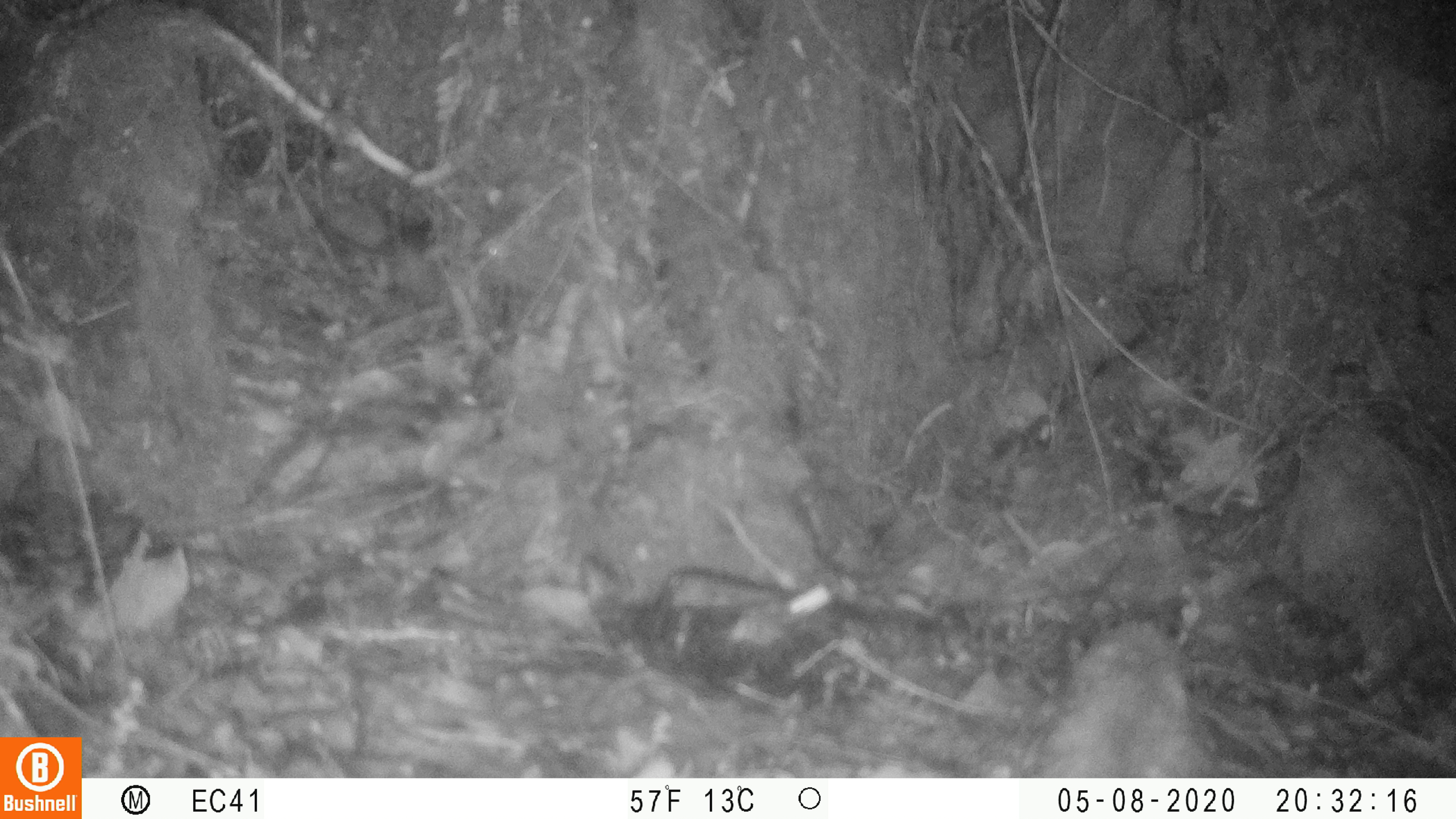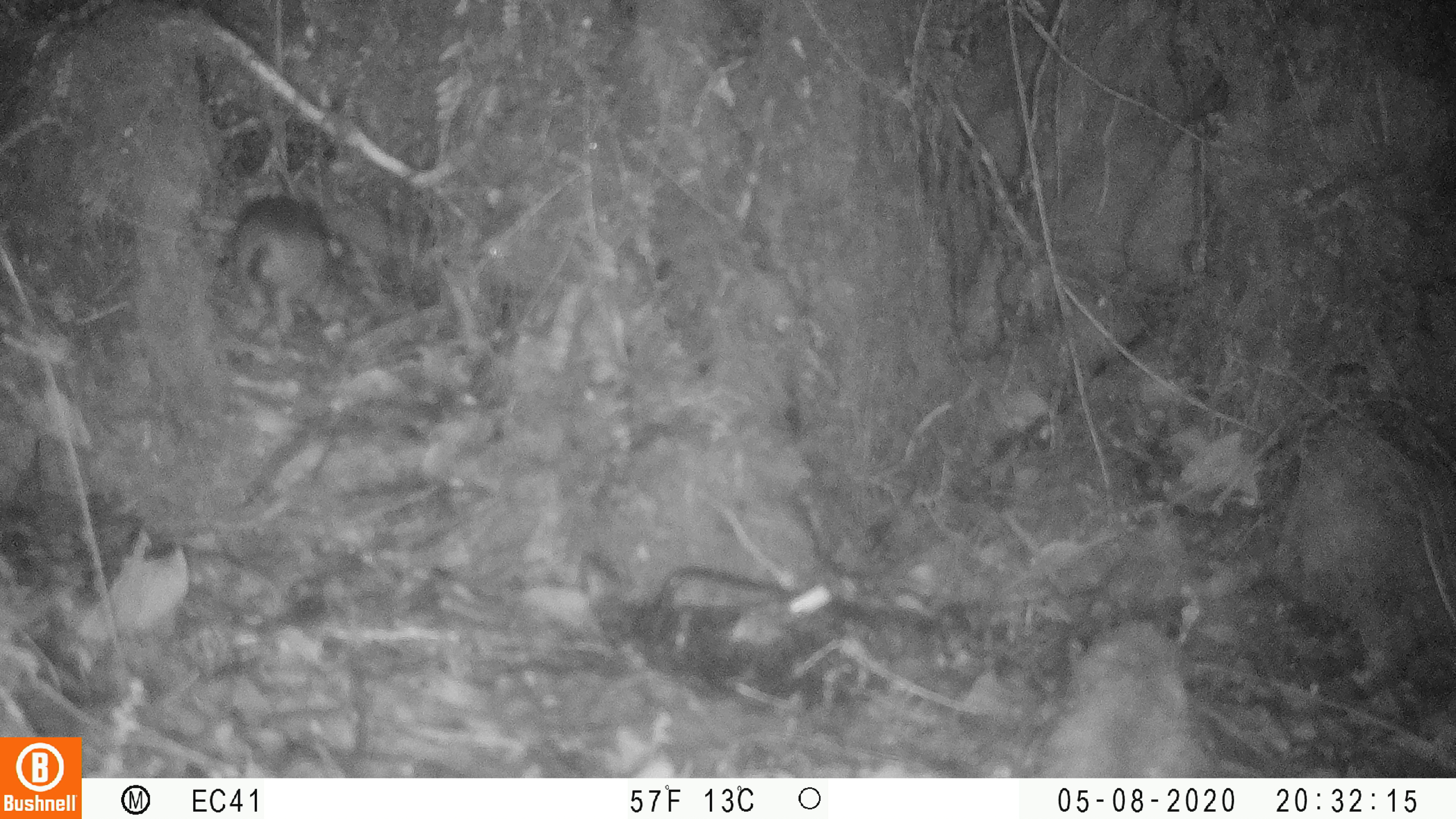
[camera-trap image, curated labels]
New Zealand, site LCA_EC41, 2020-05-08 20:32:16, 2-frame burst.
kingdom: Animalia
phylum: Chordata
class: Mammalia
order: Rodentia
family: Muridae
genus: Rattus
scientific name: Rattus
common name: rat